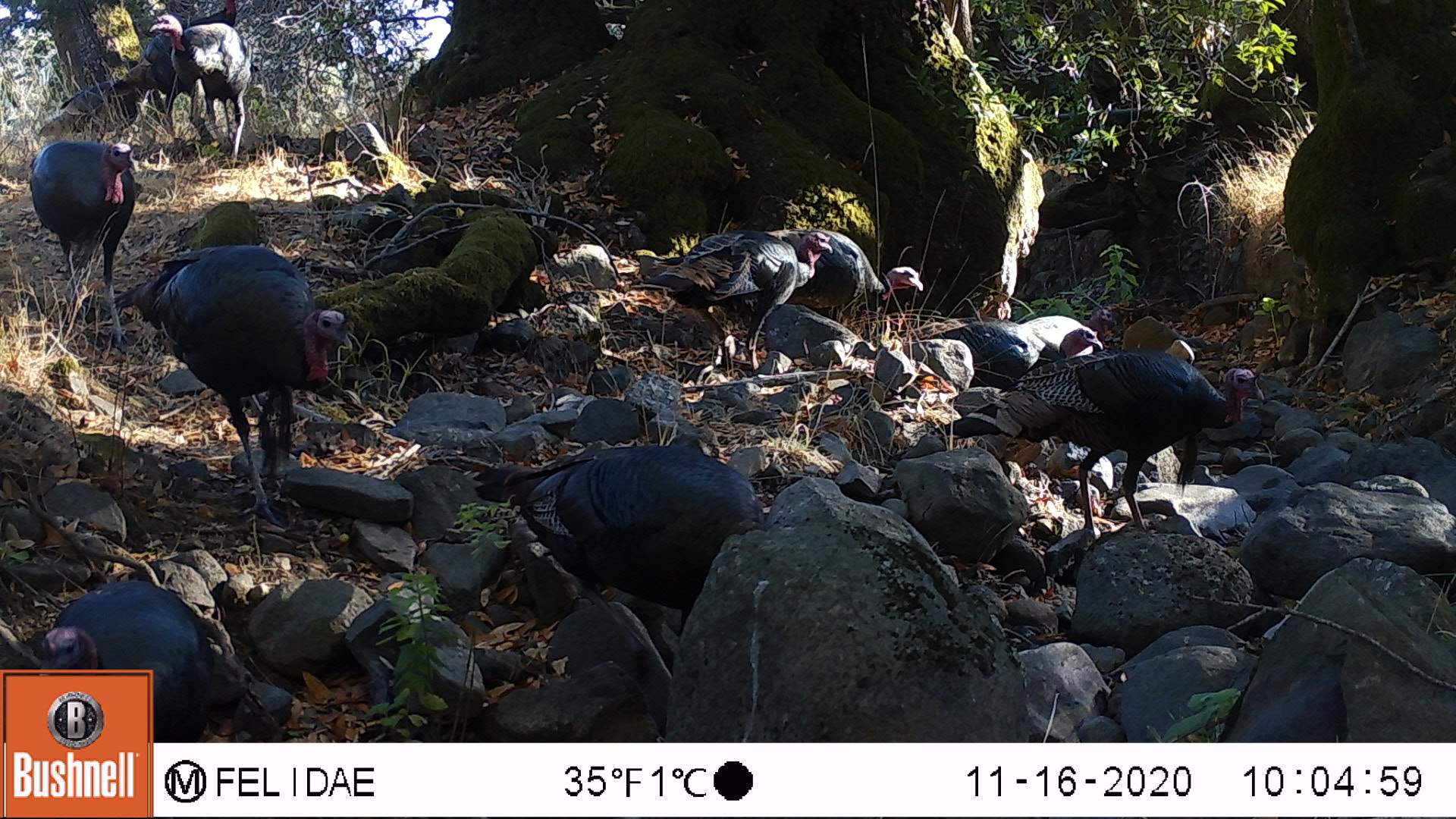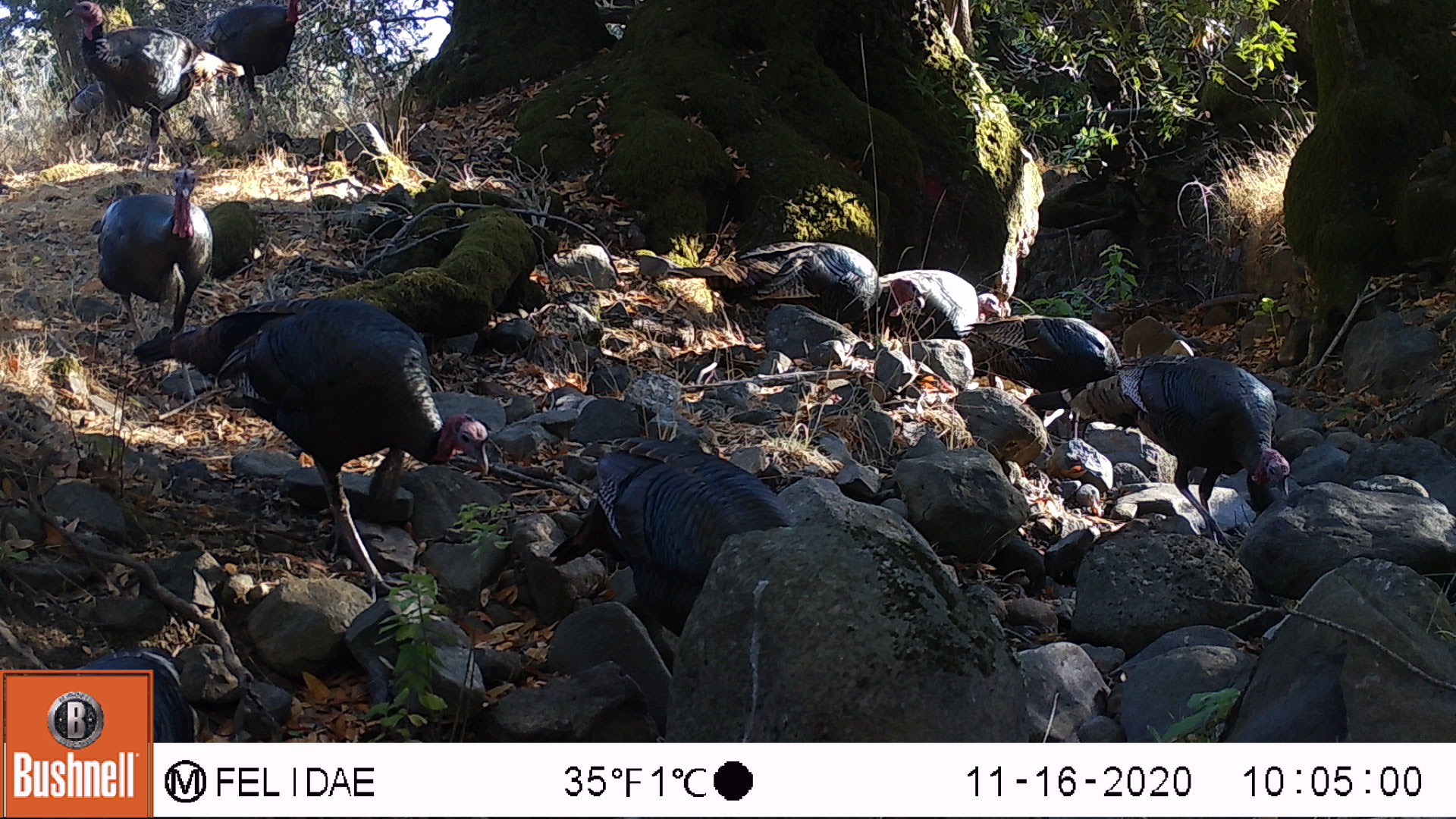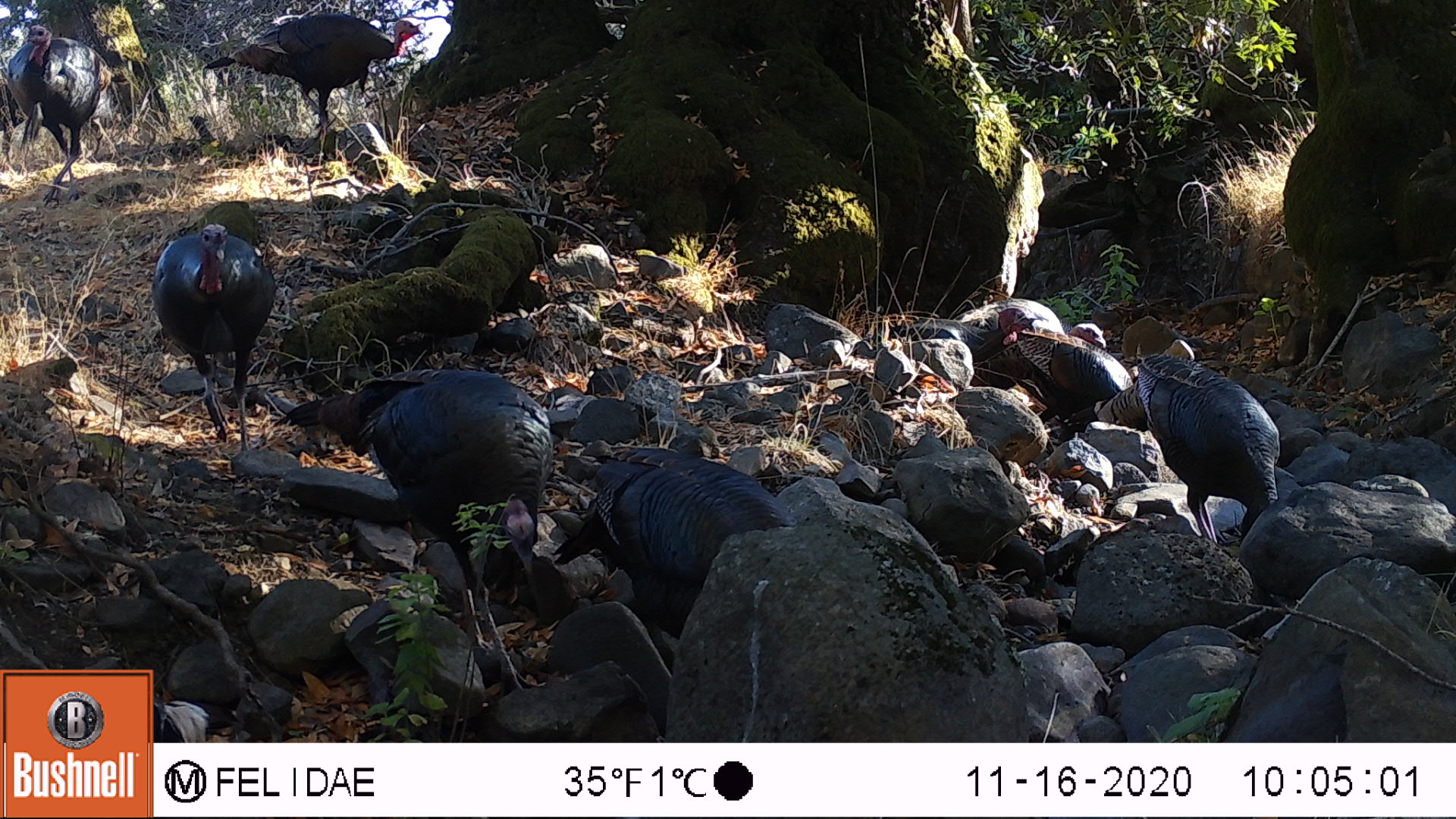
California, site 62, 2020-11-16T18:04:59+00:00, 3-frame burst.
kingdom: Animalia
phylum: Chordata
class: Aves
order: Galliformes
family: Phasianidae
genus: Meleagris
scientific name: Meleagris gallopavo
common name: turkey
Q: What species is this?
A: Turkey (Meleagris gallopavo).